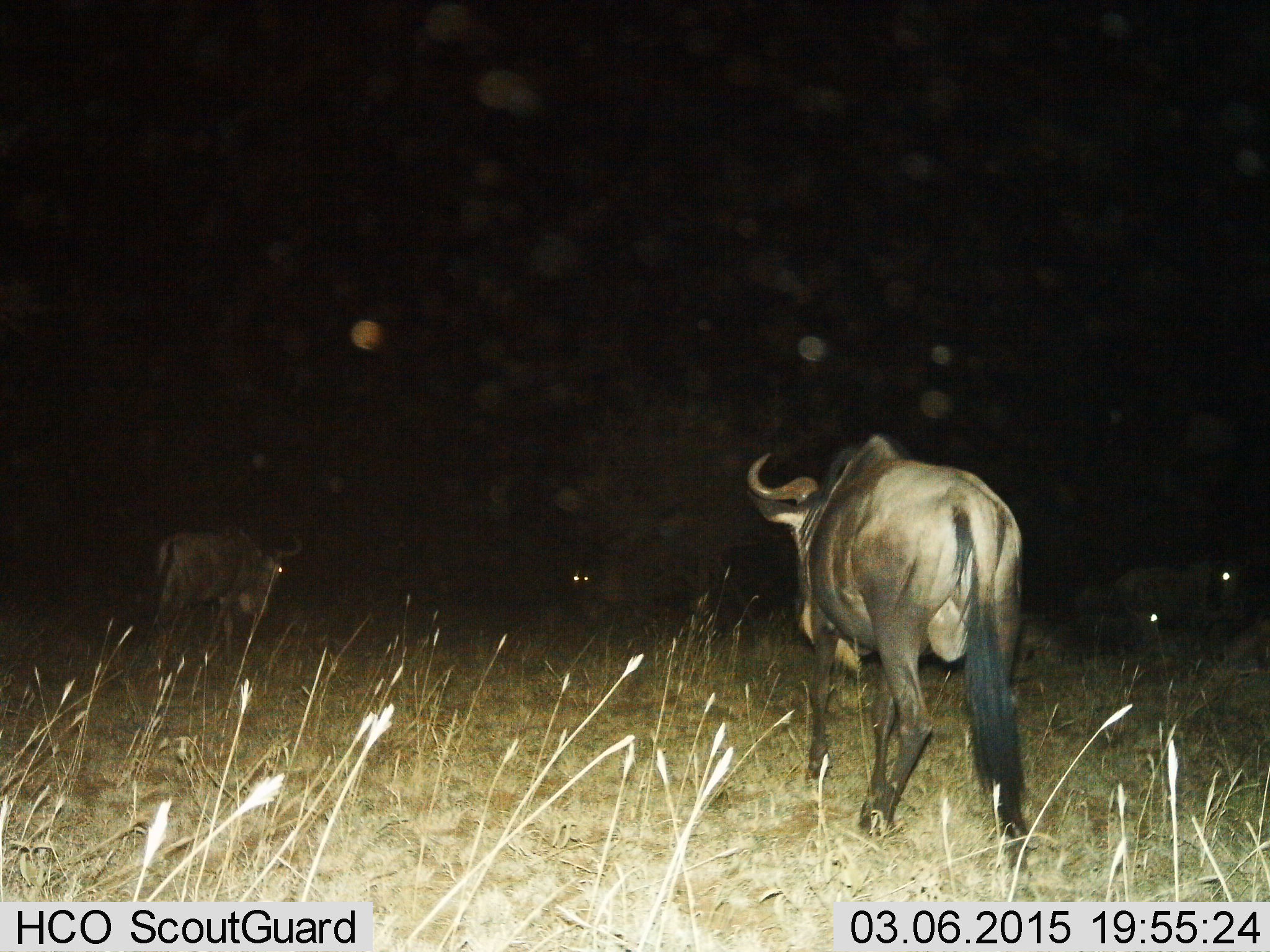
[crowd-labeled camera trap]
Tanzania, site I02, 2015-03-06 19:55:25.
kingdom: Animalia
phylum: Chordata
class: Mammalia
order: Artiodactyla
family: Bovidae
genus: Connochaetes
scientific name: Connochaetes taurinus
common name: blue wildebeest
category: wildebeest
Wildebeest (blue wildebeest) (Connochaetes taurinus), count 5. Behavior (volunteer vote fractions): standing 20%, resting 20%, moving 70%, interacting 0%. Young present (vote fraction): 0%. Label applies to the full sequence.